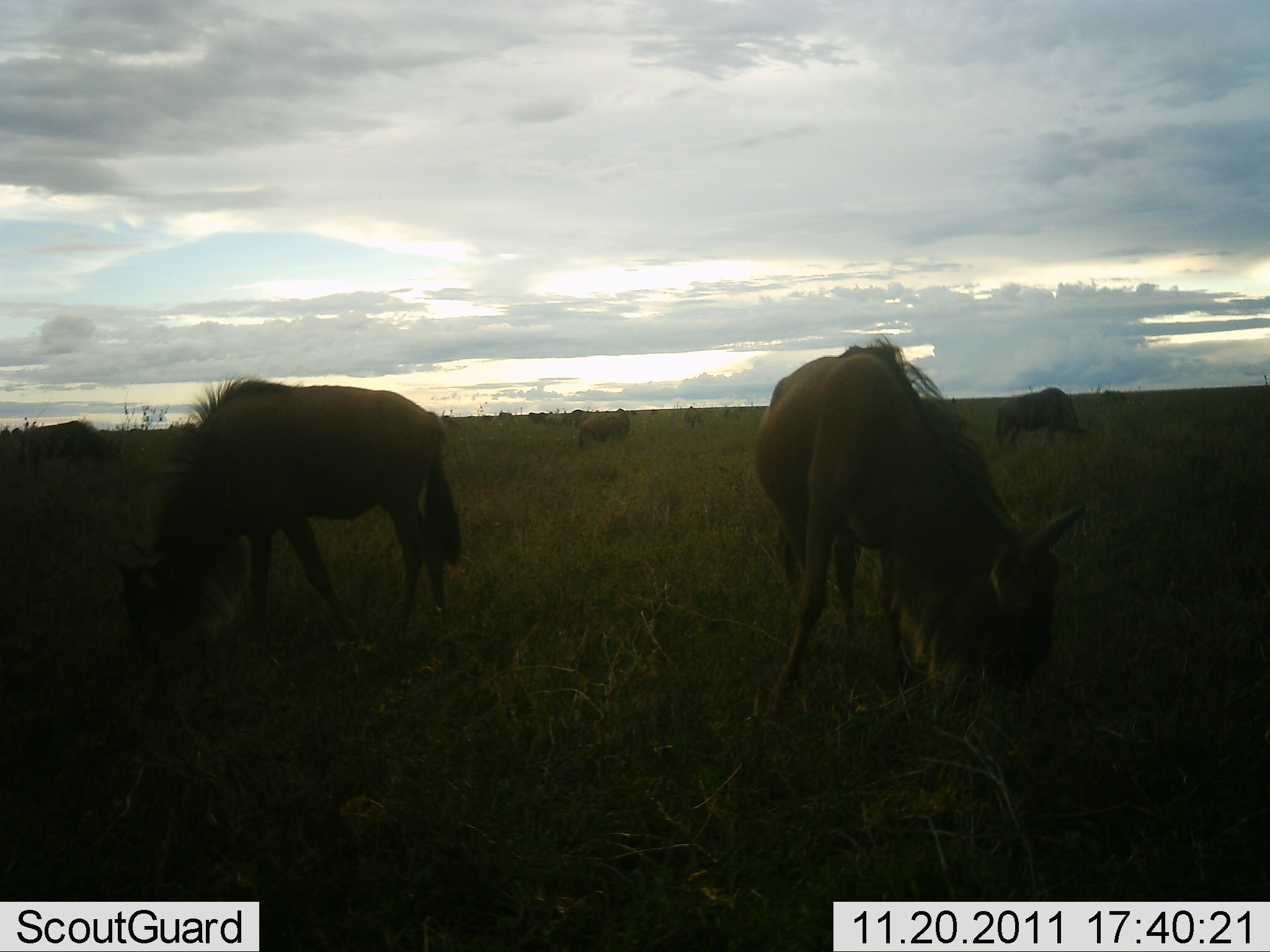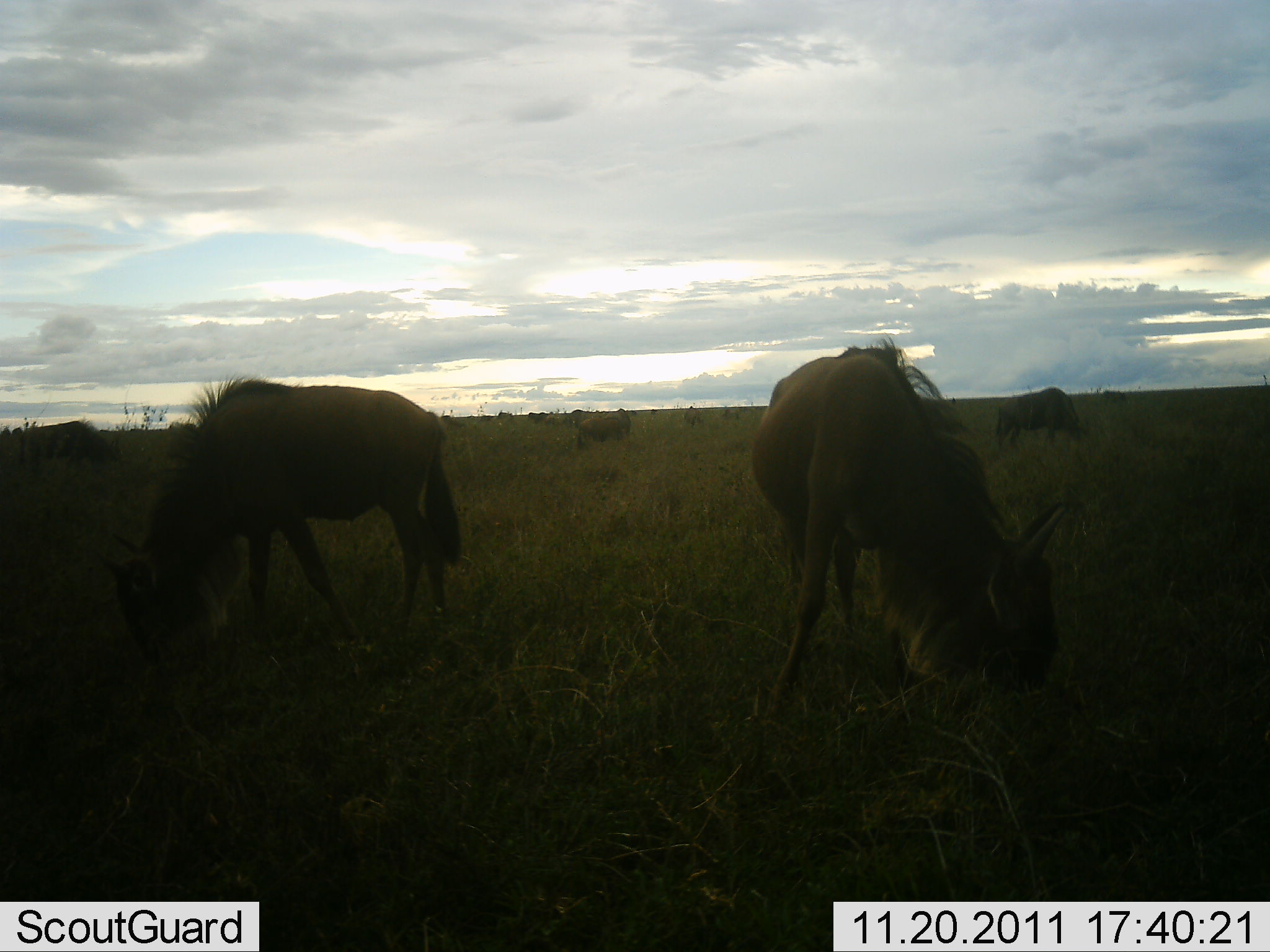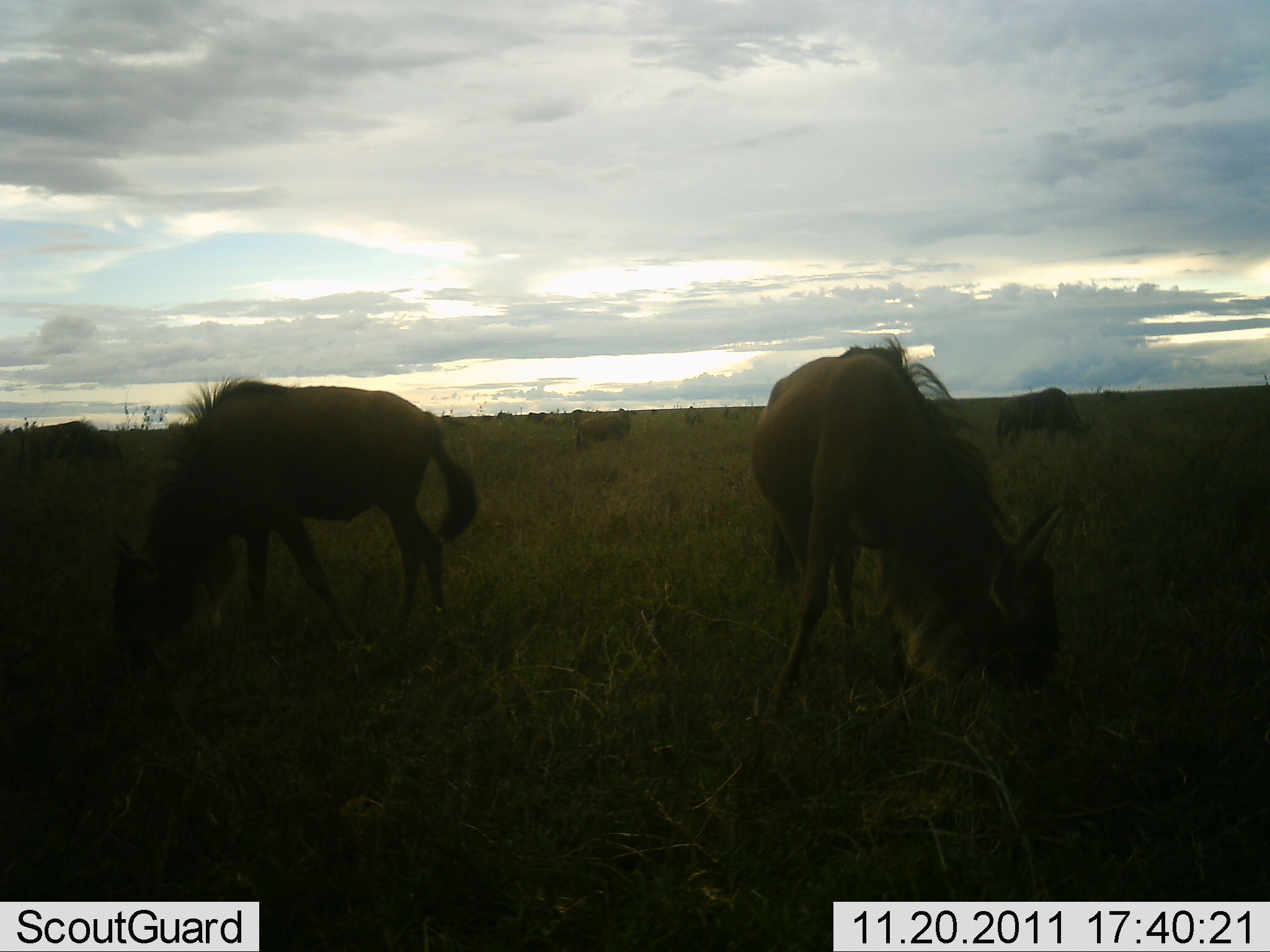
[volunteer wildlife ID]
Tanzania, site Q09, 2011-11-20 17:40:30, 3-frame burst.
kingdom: Animalia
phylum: Chordata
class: Mammalia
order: Artiodactyla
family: Bovidae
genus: Connochaetes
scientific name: Connochaetes taurinus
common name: blue wildebeest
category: wildebeest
Wildebeest (blue wildebeest) (Connochaetes taurinus), count 5. Behavior (volunteer vote fractions): standing 36%, resting 7%, moving 7%, interacting 0%. Young present (vote fraction): 0%. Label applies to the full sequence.